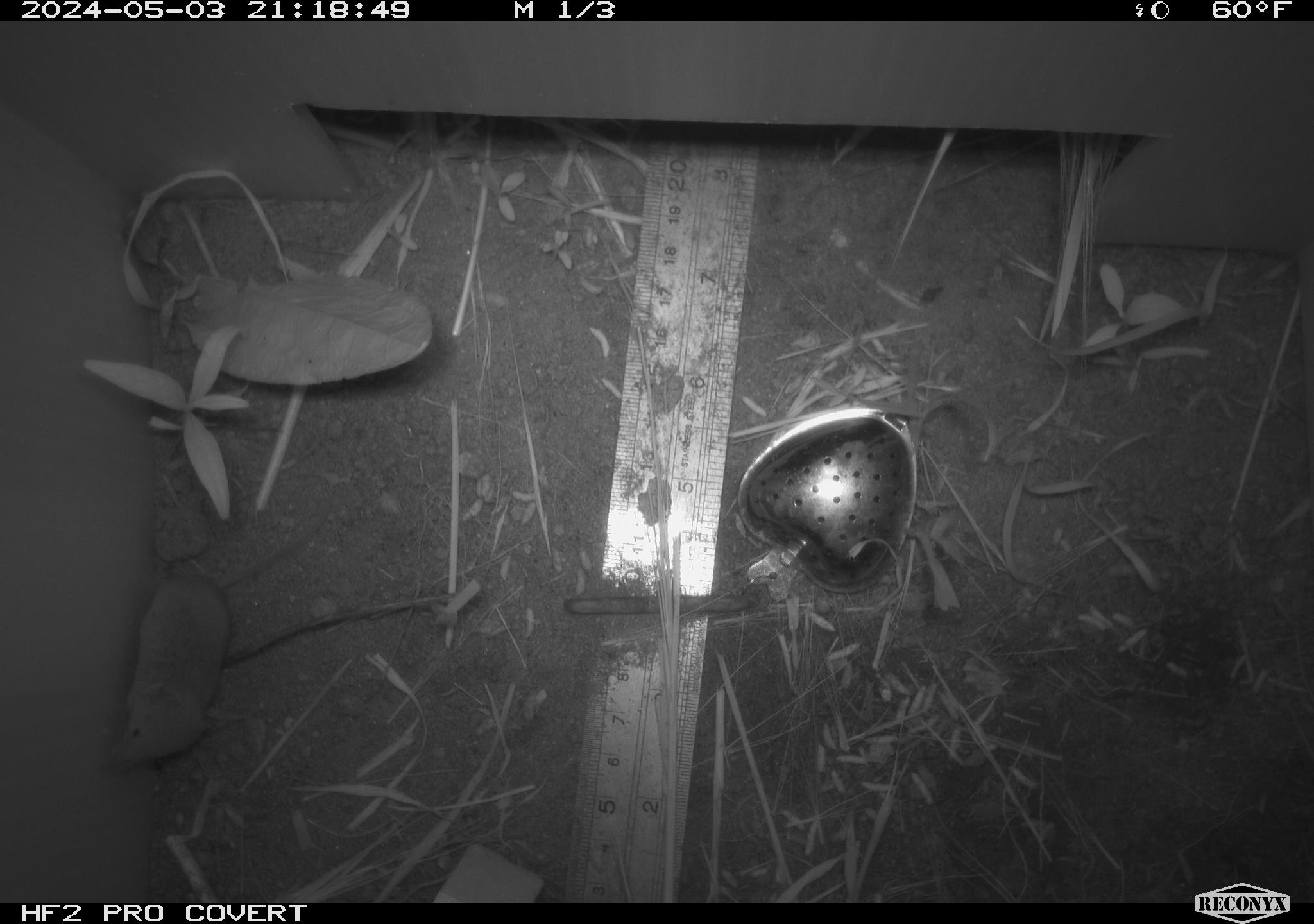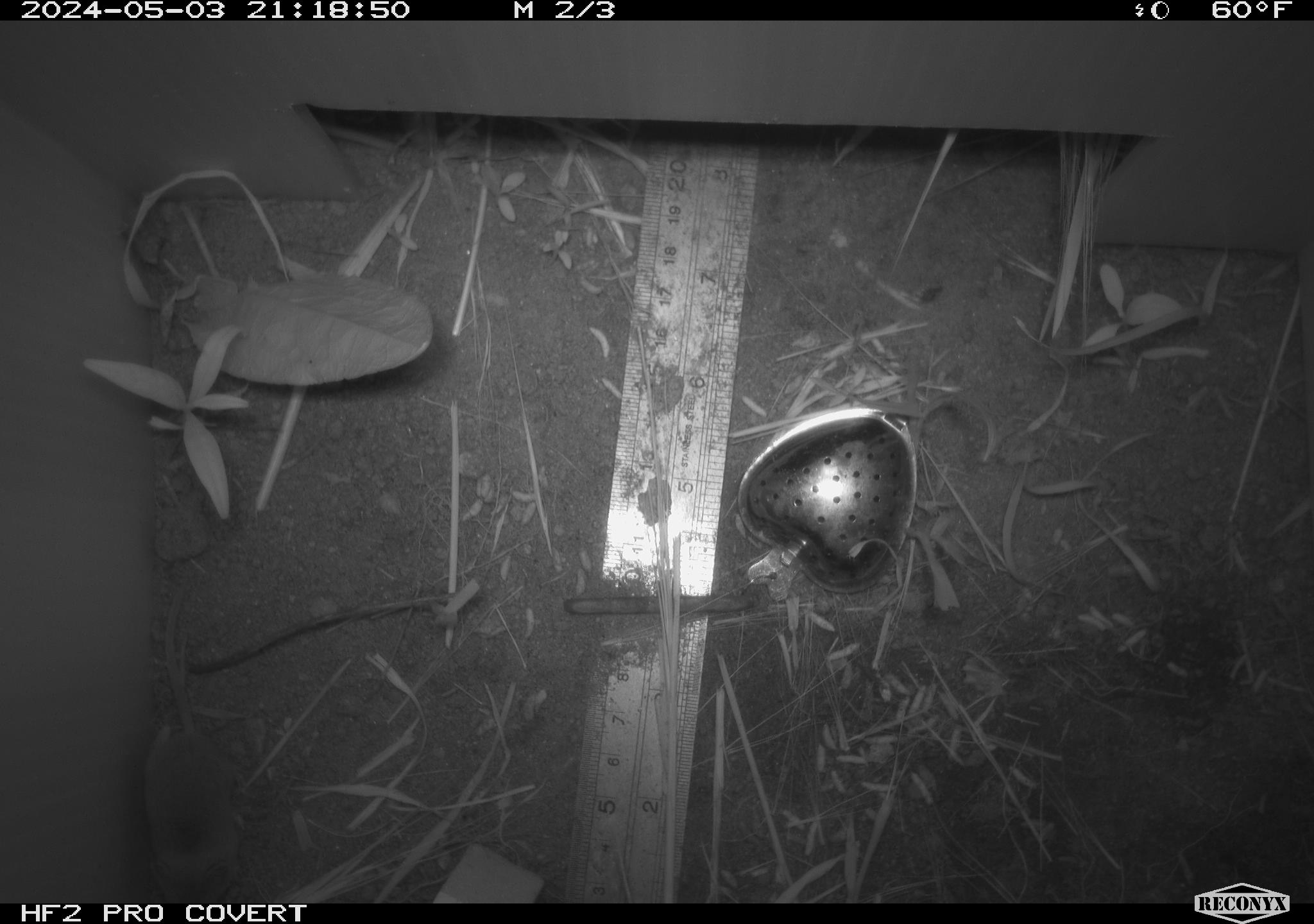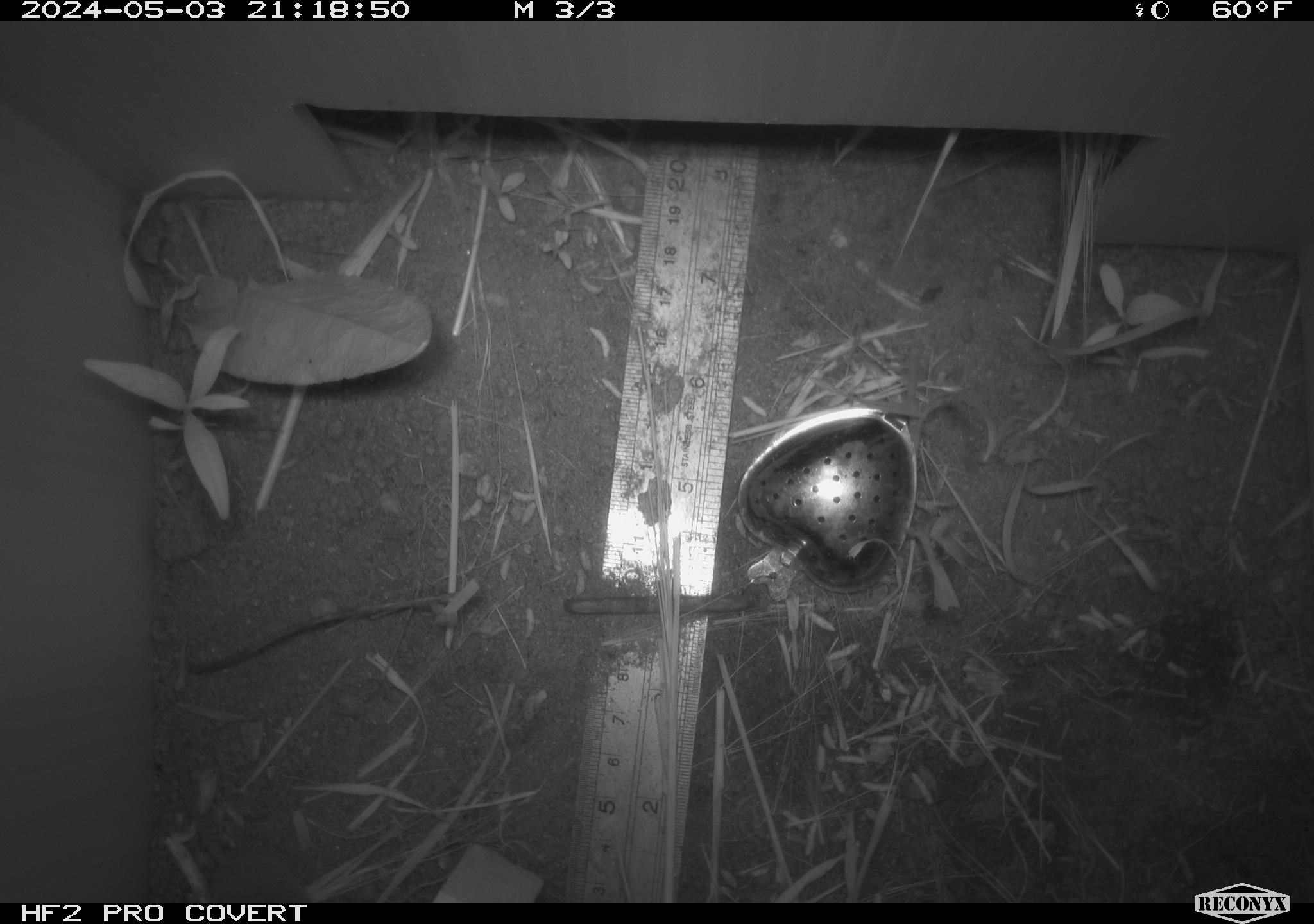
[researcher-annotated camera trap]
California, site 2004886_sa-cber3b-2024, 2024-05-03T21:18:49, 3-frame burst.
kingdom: Animalia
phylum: Chordata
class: Mammalia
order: Eulipotyphla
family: Soricidae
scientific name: Soricidae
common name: shrews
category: soricidae family